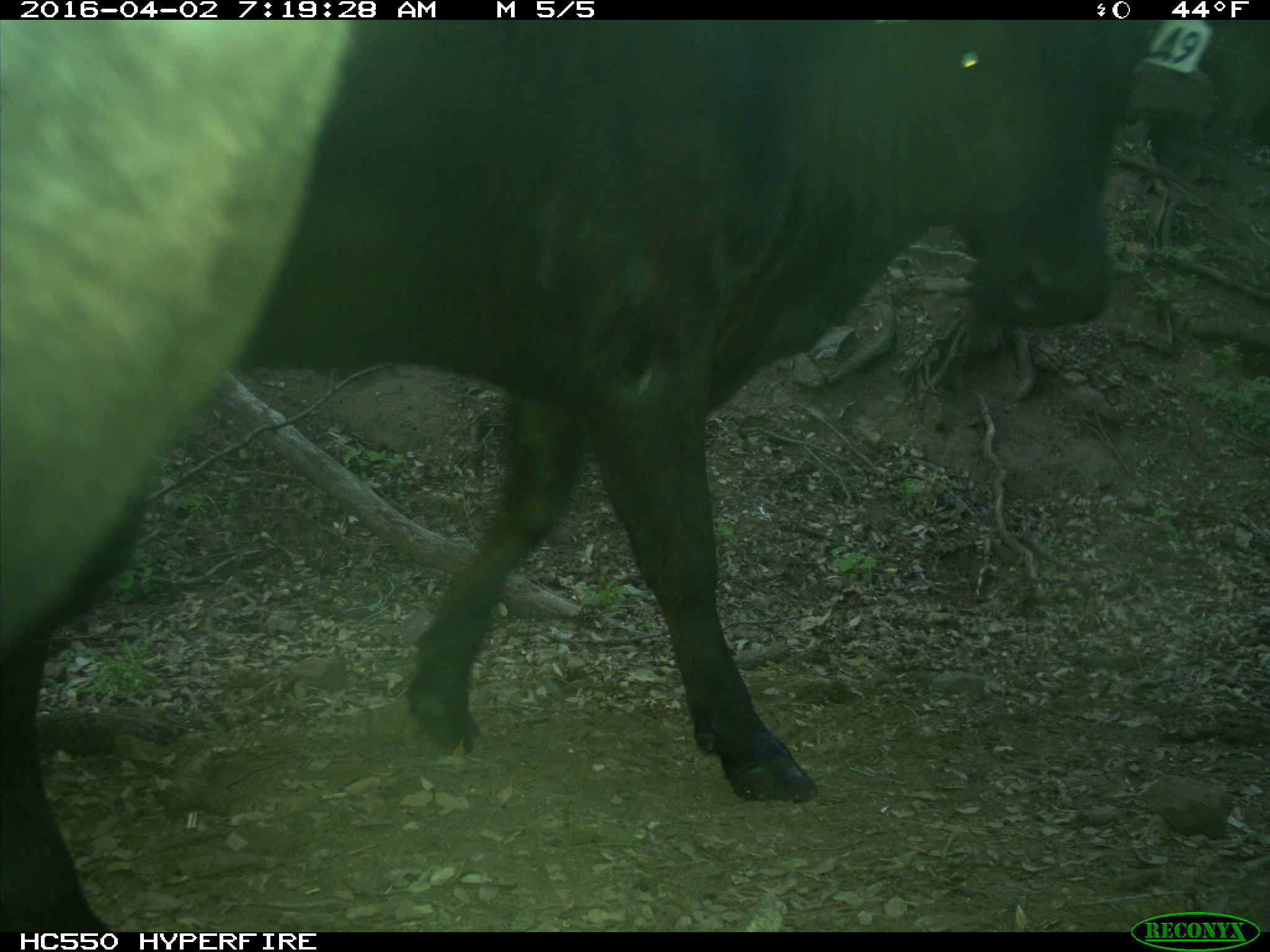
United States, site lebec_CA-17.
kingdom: Animalia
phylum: Chordata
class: Mammalia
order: Artiodactyla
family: Bovidae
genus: Bos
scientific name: Bos taurus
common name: domestic cow